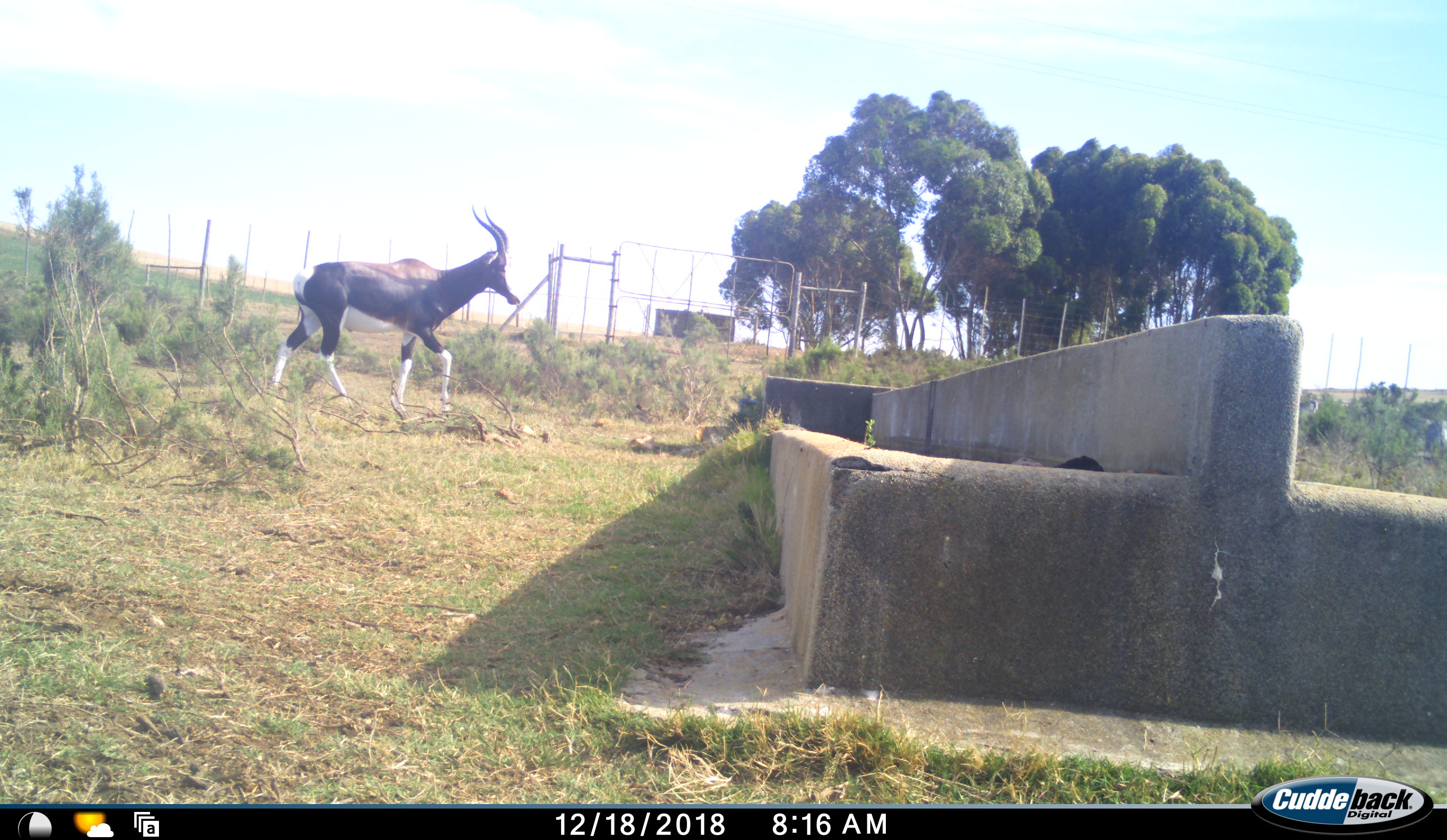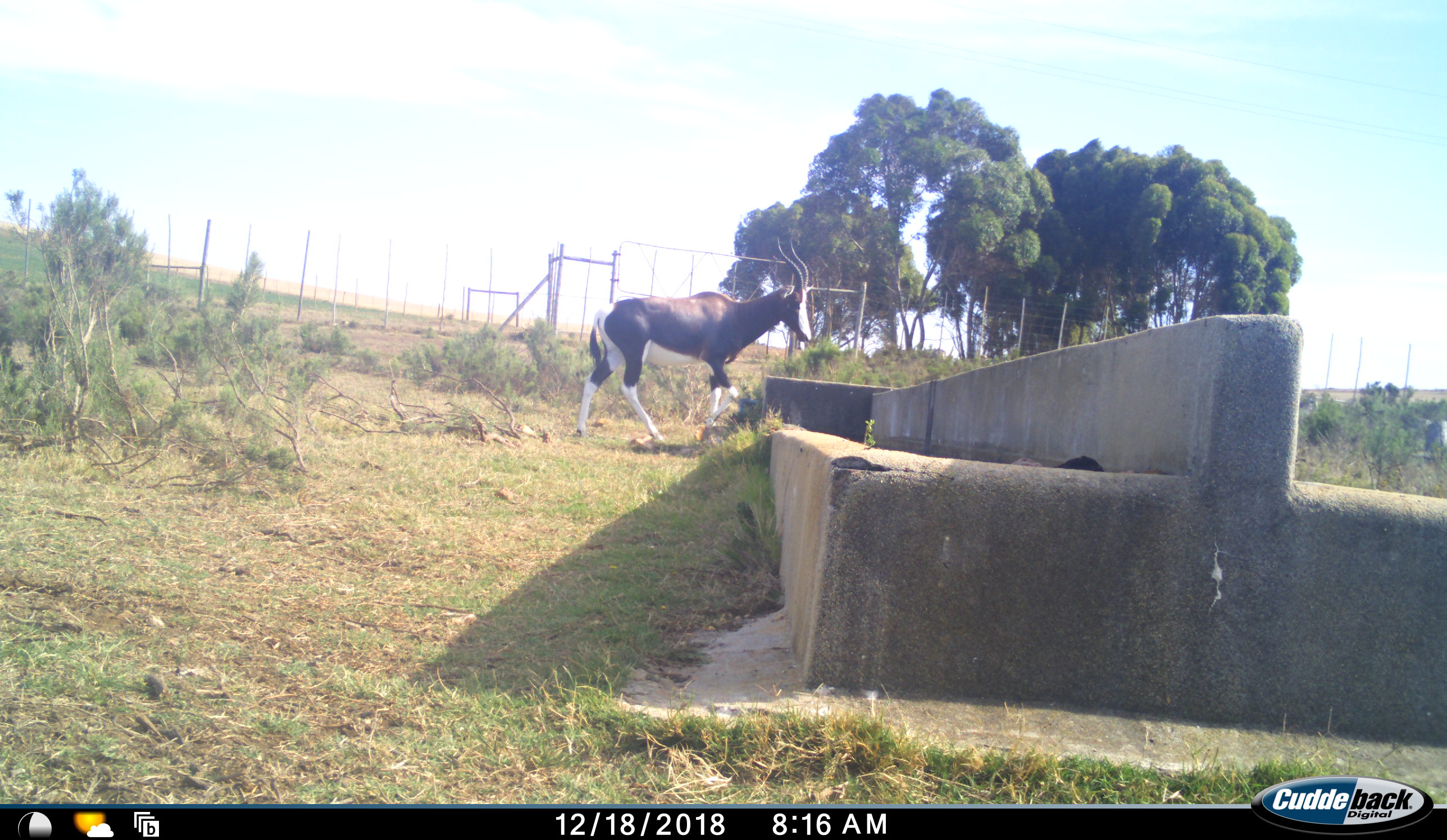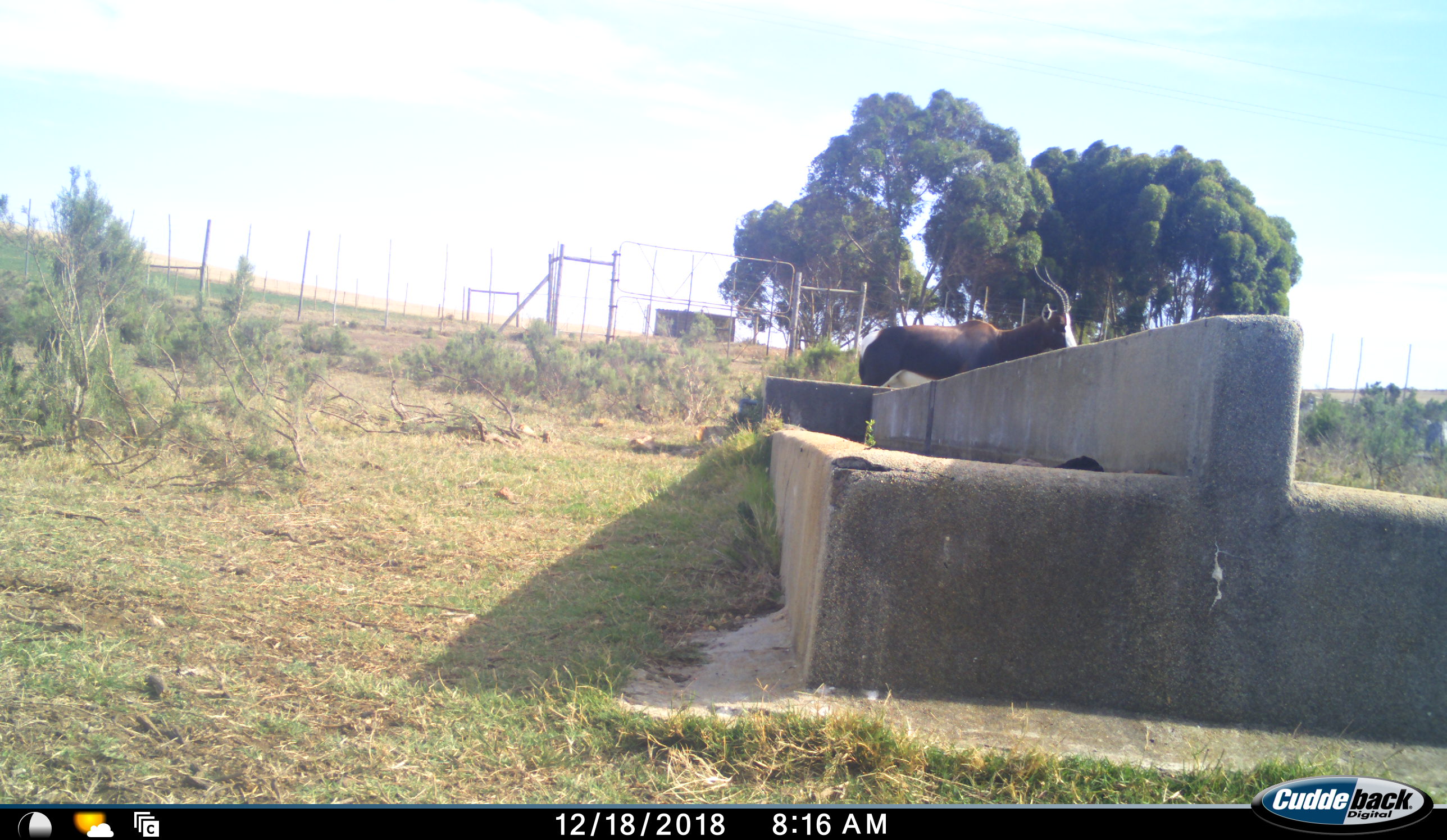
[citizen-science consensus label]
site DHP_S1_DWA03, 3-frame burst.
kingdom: Animalia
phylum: Chordata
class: Mammalia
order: Artiodactyla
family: Bovidae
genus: Damaliscus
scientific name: Damaliscus pygargus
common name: bontebok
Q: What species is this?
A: Bontebok (Damaliscus pygargus).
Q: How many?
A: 1.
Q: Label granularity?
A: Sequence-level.